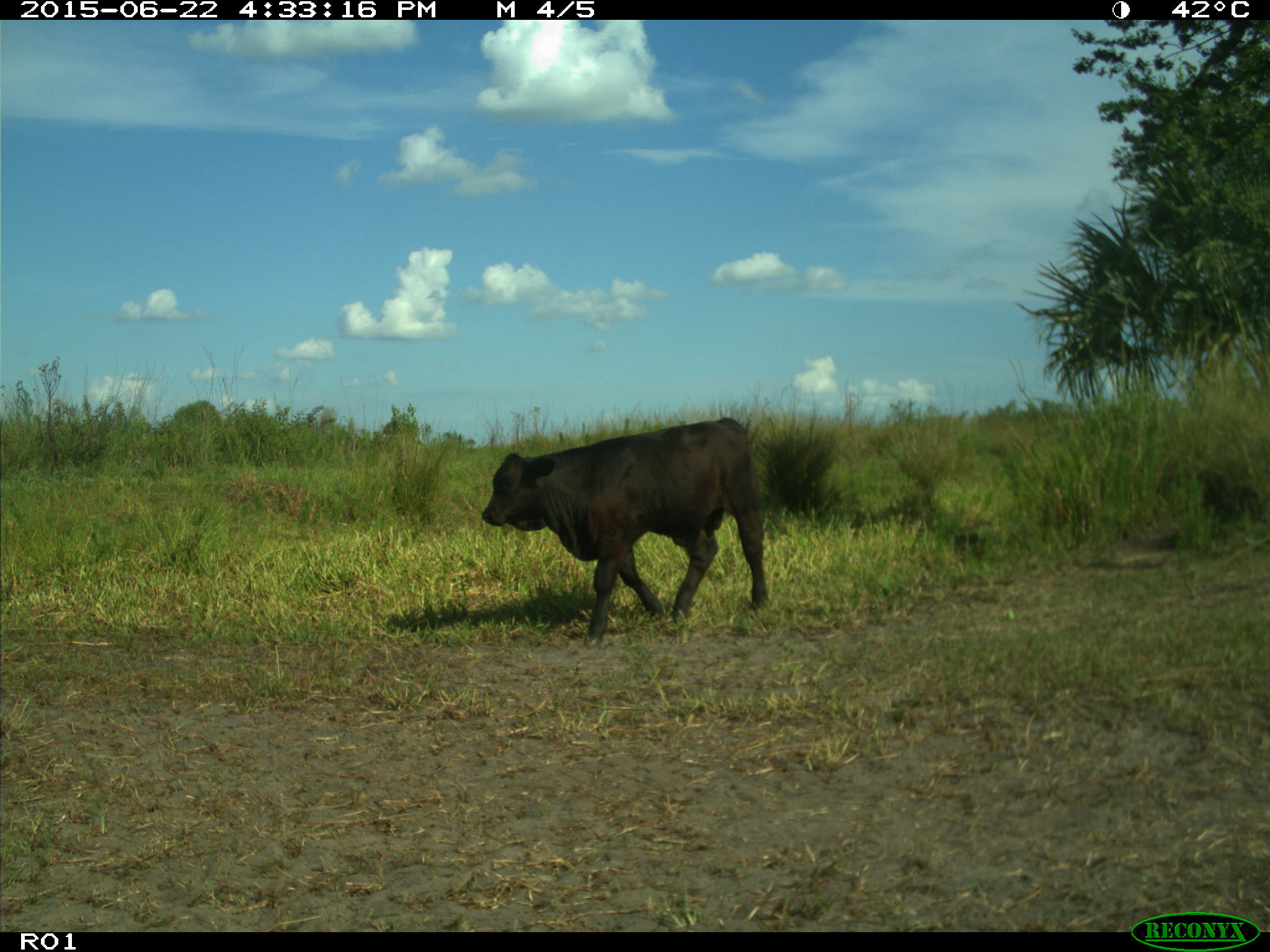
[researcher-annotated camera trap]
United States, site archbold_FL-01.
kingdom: Animalia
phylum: Chordata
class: Mammalia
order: Artiodactyla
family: Bovidae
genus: Bos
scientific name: Bos taurus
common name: domestic cow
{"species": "Bos taurus (domestic cow)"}